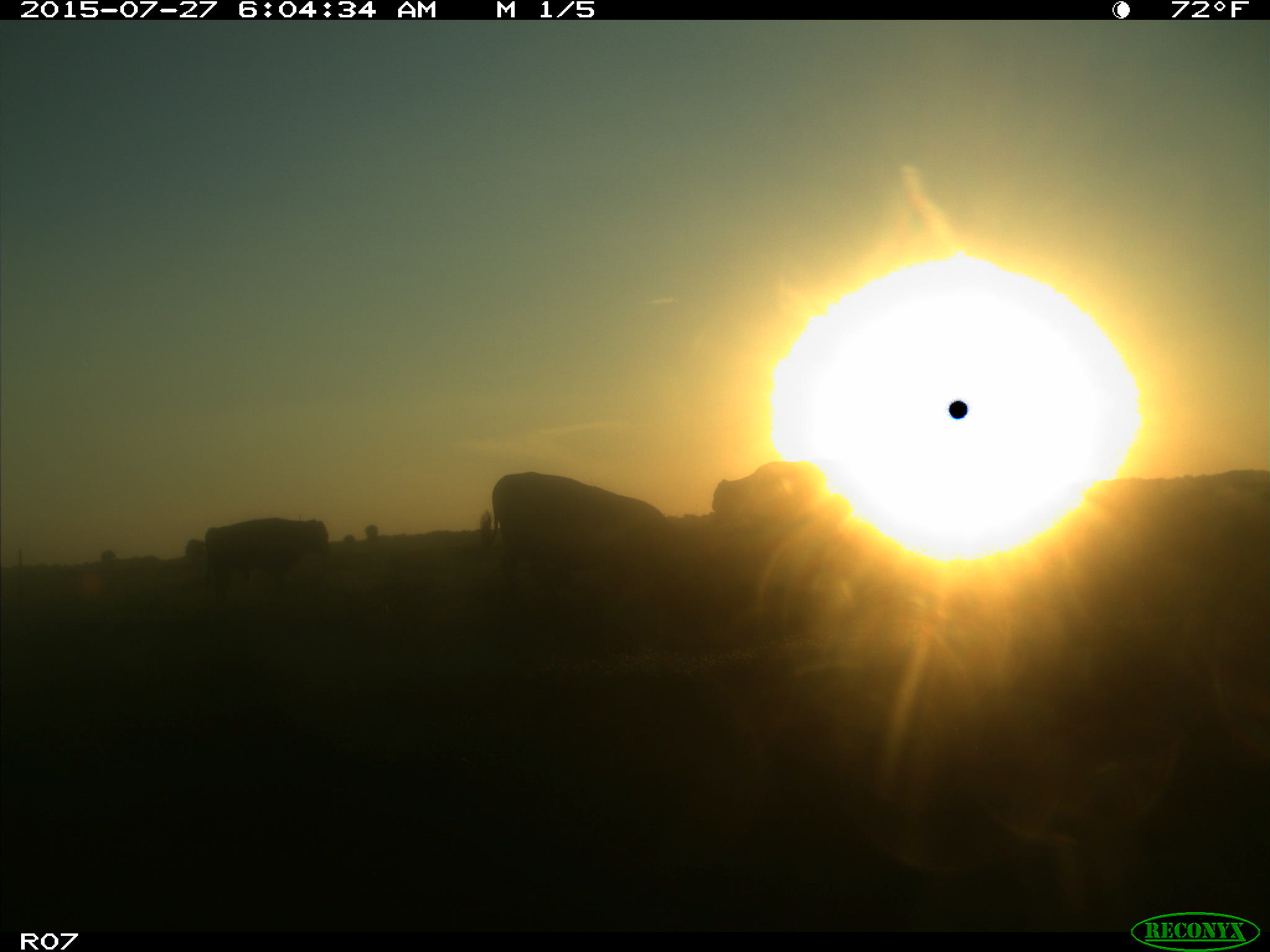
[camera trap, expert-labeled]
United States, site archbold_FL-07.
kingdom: Animalia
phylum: Chordata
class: Mammalia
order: Artiodactyla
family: Bovidae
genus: Bos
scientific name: Bos taurus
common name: domestic cow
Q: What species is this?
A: Bos taurus (domestic cow).